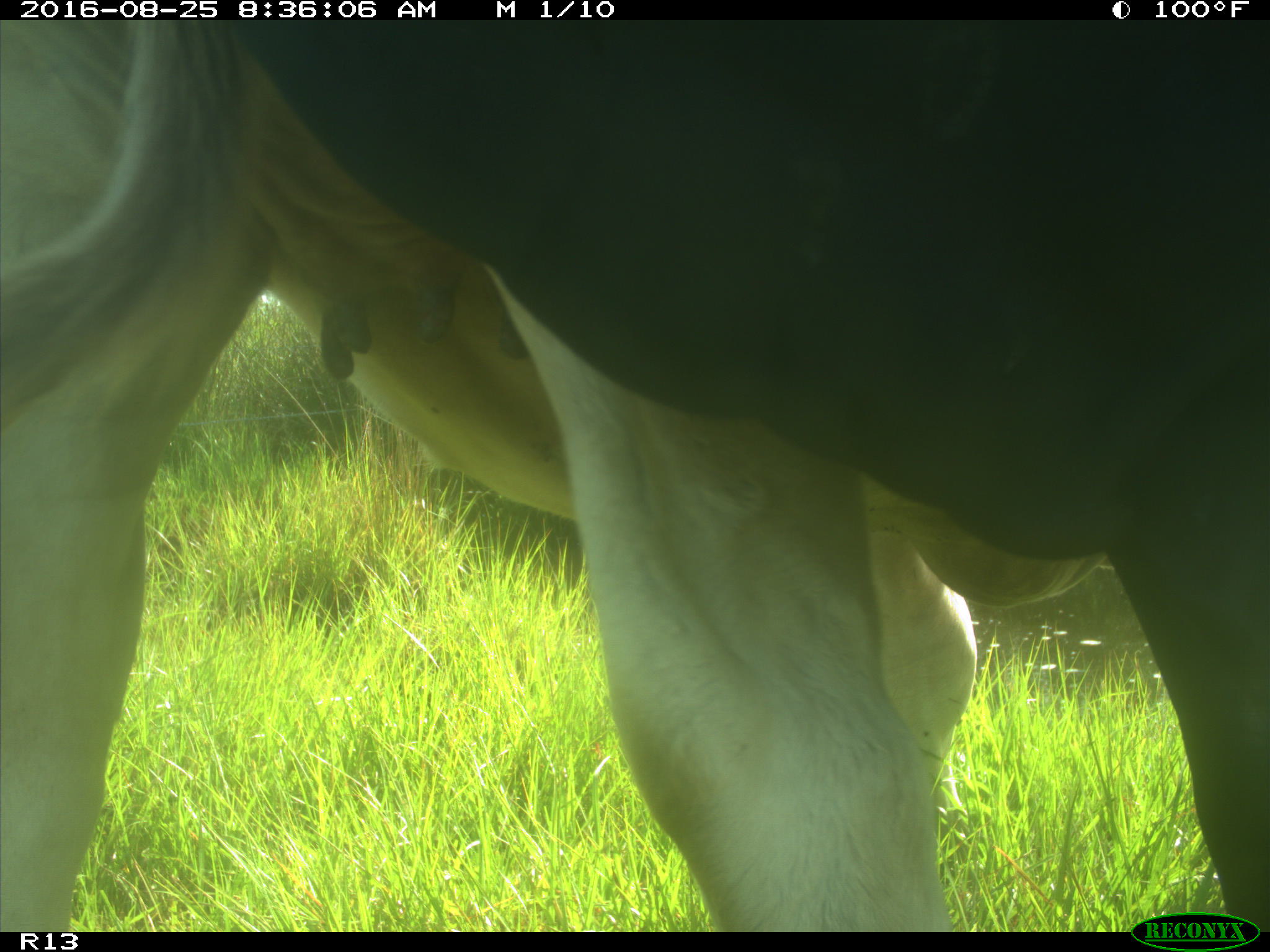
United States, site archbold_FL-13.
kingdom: Animalia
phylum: Chordata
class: Mammalia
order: Artiodactyla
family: Bovidae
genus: Bos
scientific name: Bos taurus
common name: domestic cow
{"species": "Bos taurus (domestic cow)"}